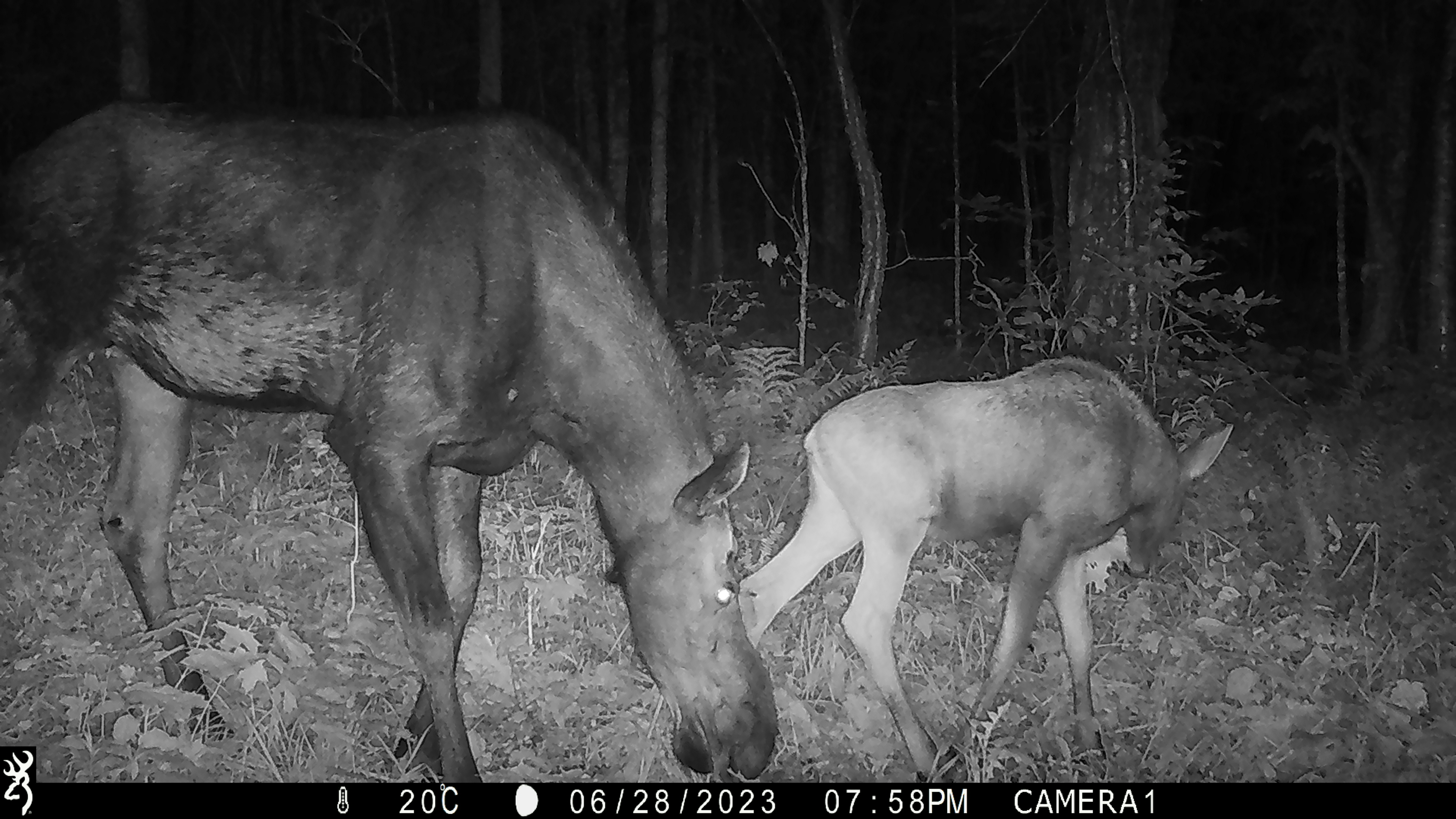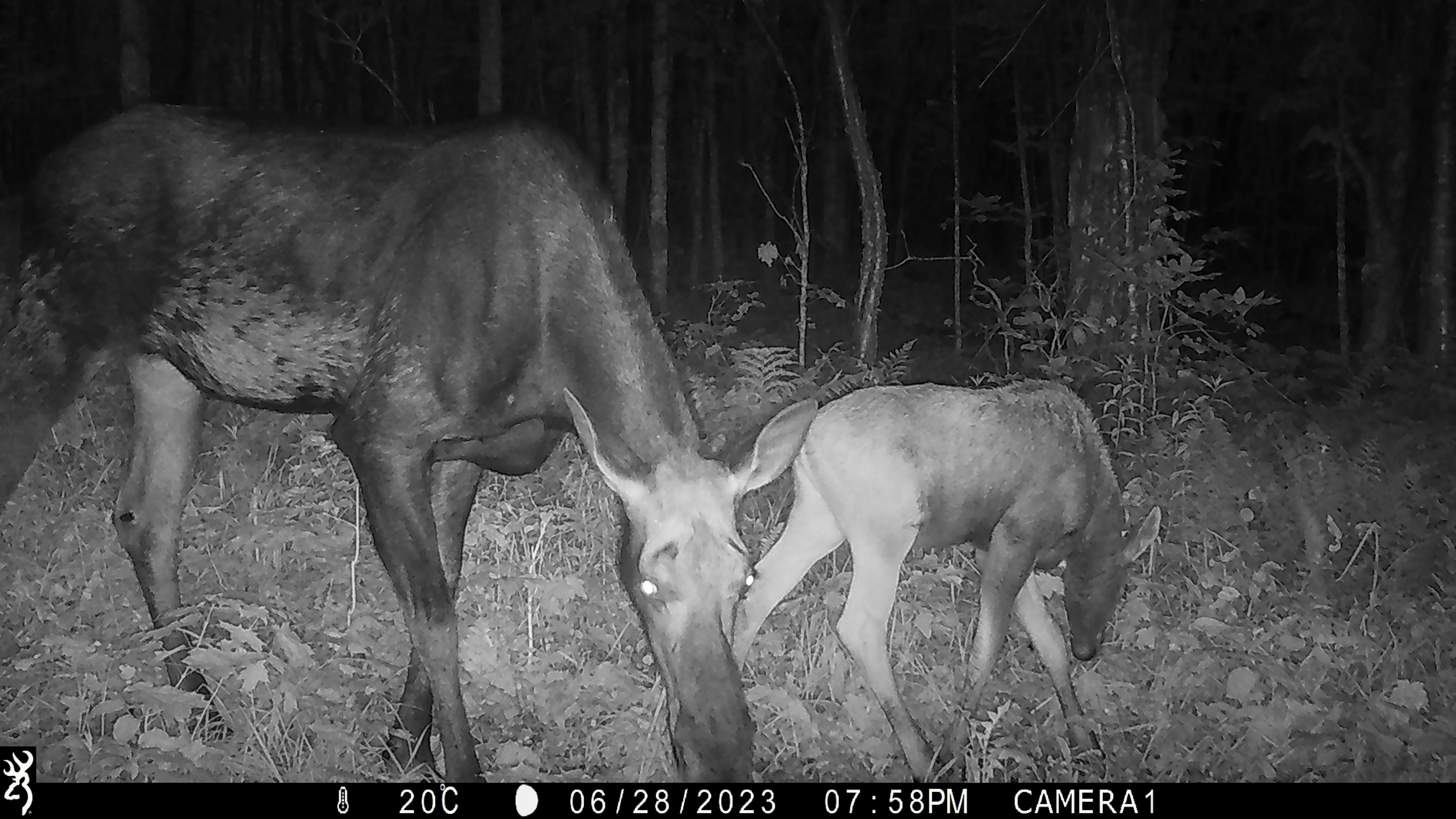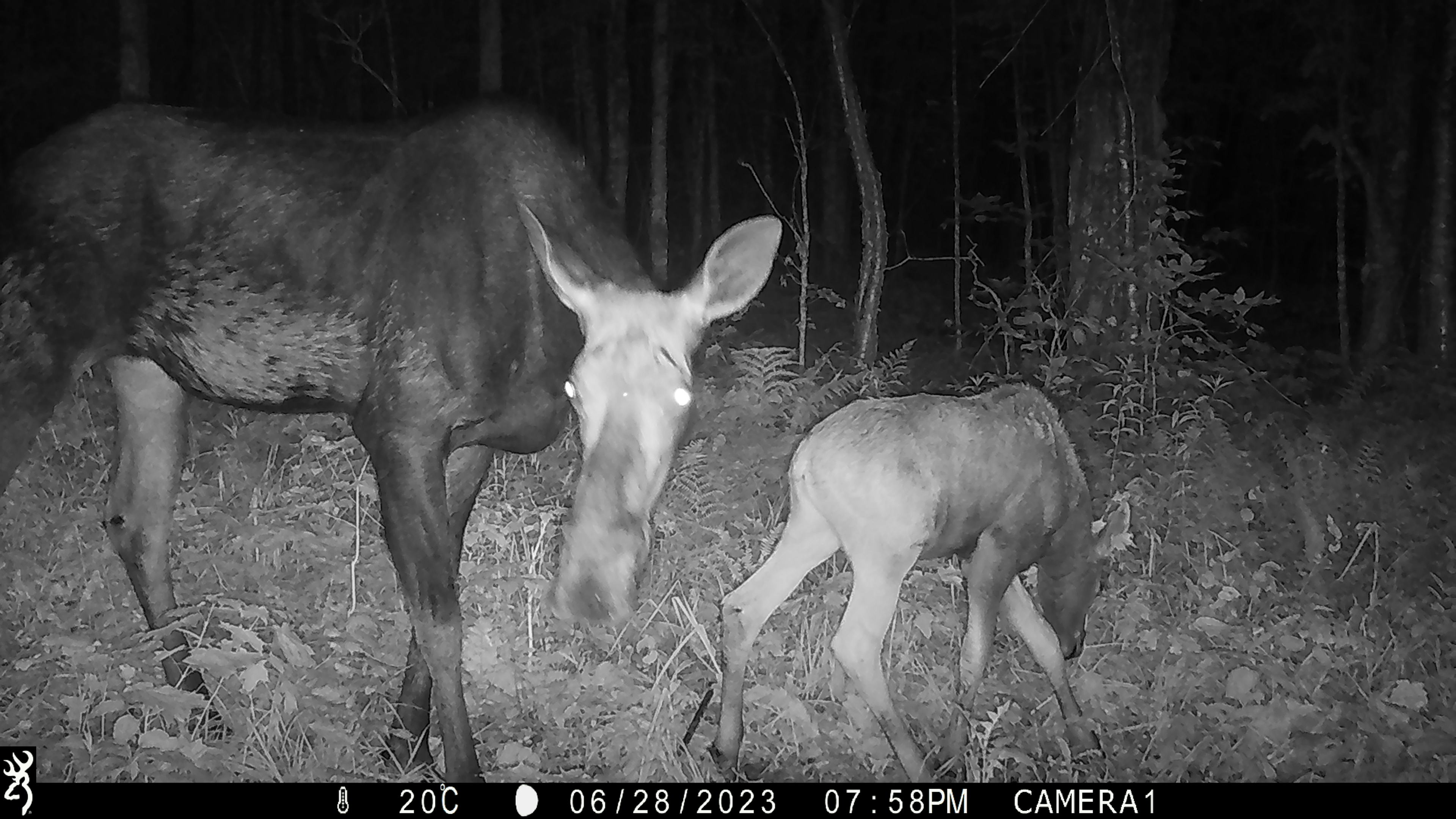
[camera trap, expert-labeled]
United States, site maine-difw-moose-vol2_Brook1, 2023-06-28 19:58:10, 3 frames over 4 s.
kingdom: Animalia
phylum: Chordata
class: Mammalia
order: Artiodactyla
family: Cervidae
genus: Alces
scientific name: Alces alces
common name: moose